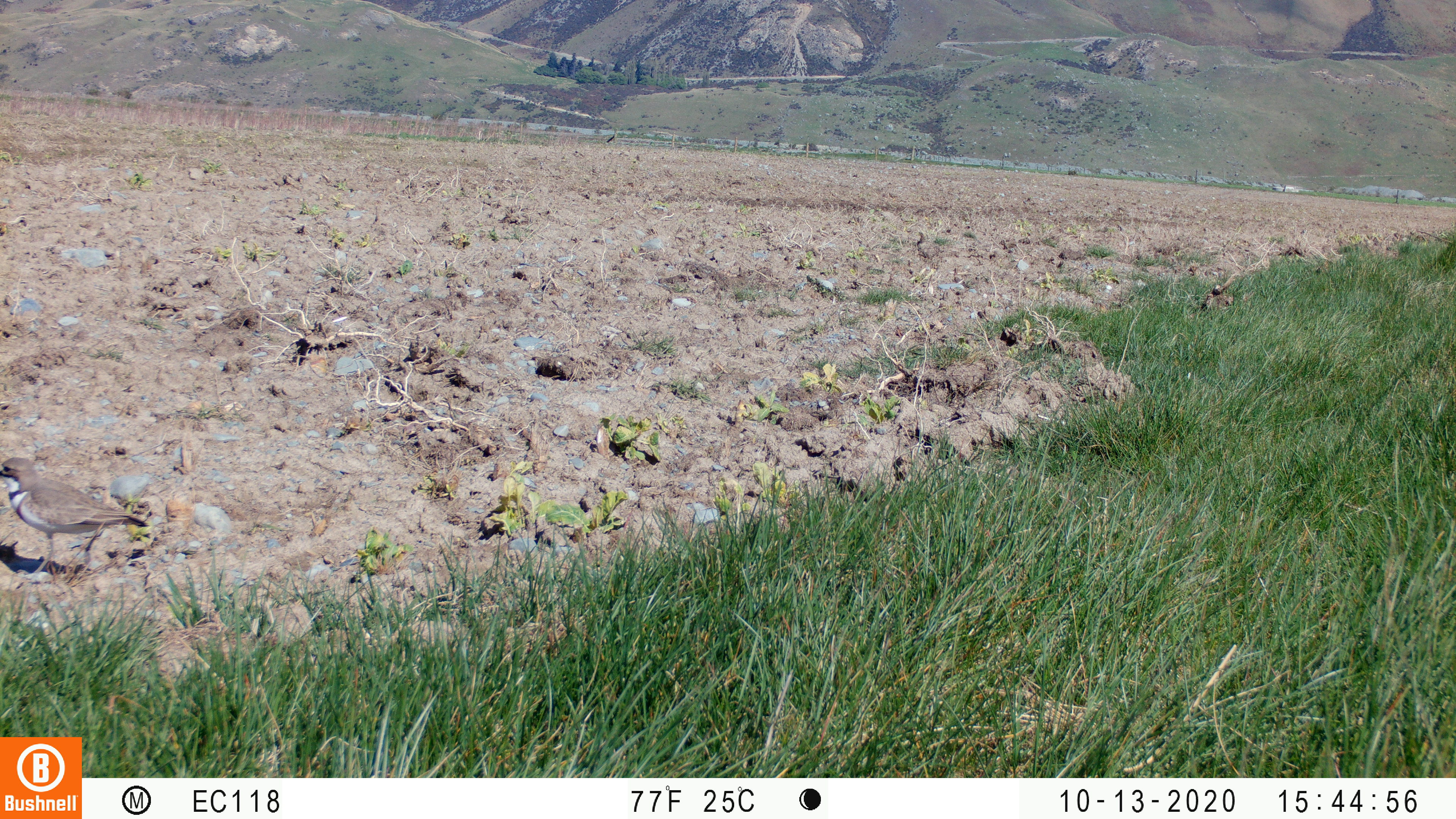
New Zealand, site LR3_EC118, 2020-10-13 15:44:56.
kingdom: Animalia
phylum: Chordata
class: Aves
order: Charadriiformes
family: Charadriidae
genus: Charadrius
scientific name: Charadrius bicinctus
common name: double-banded plover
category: banded dotterel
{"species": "banded dotterel (double-banded plover) (Charadrius bicinctus)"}